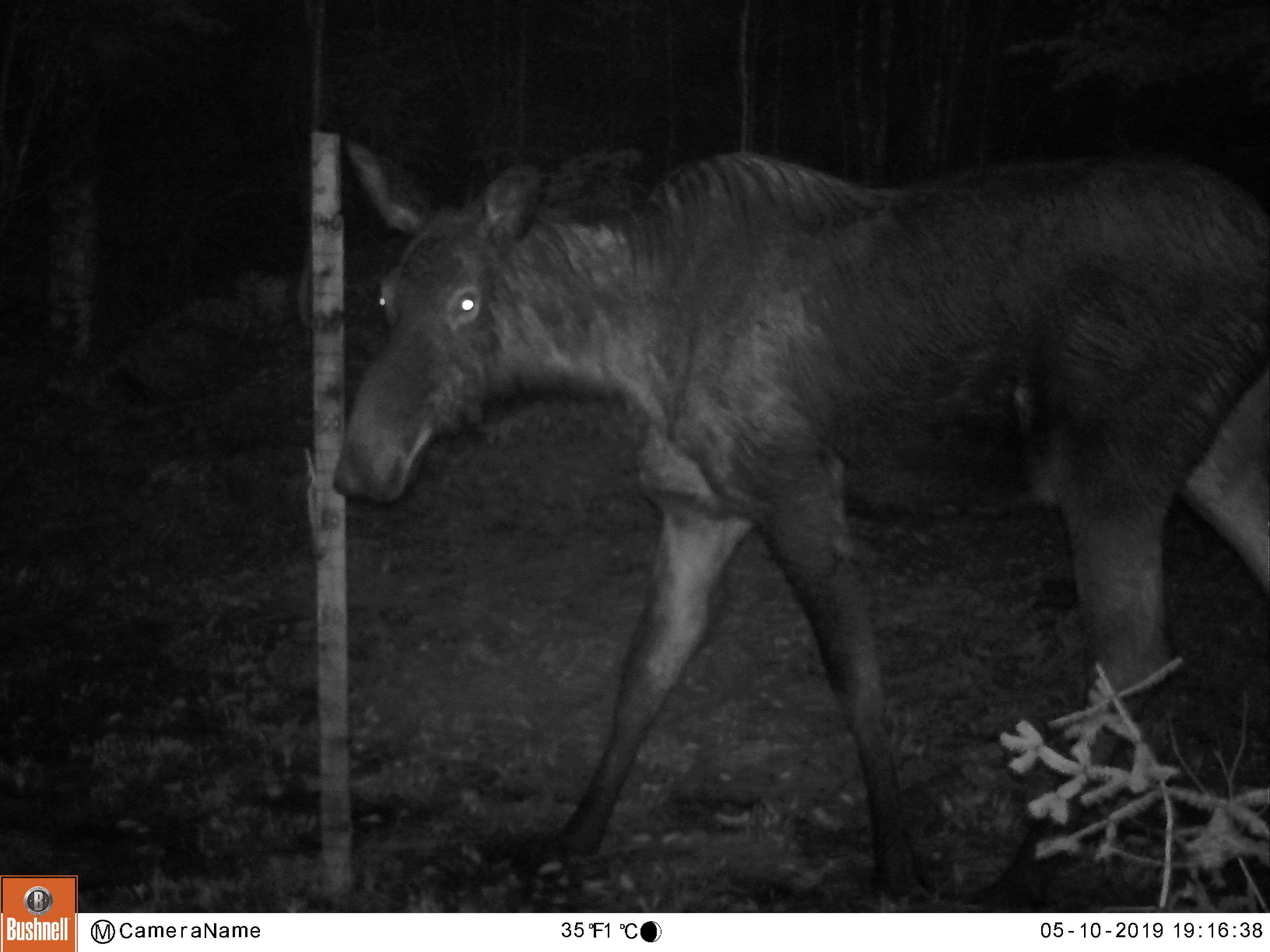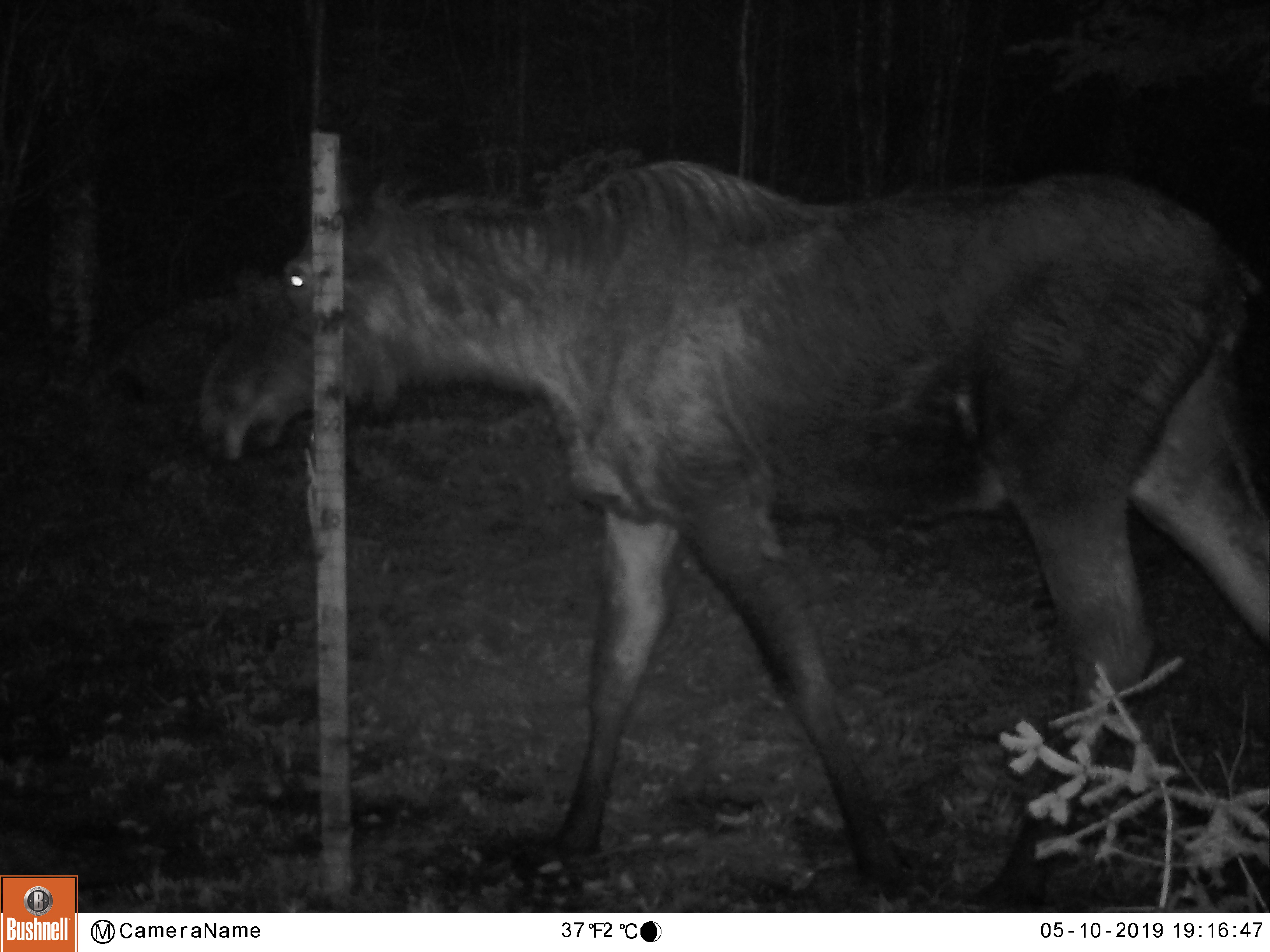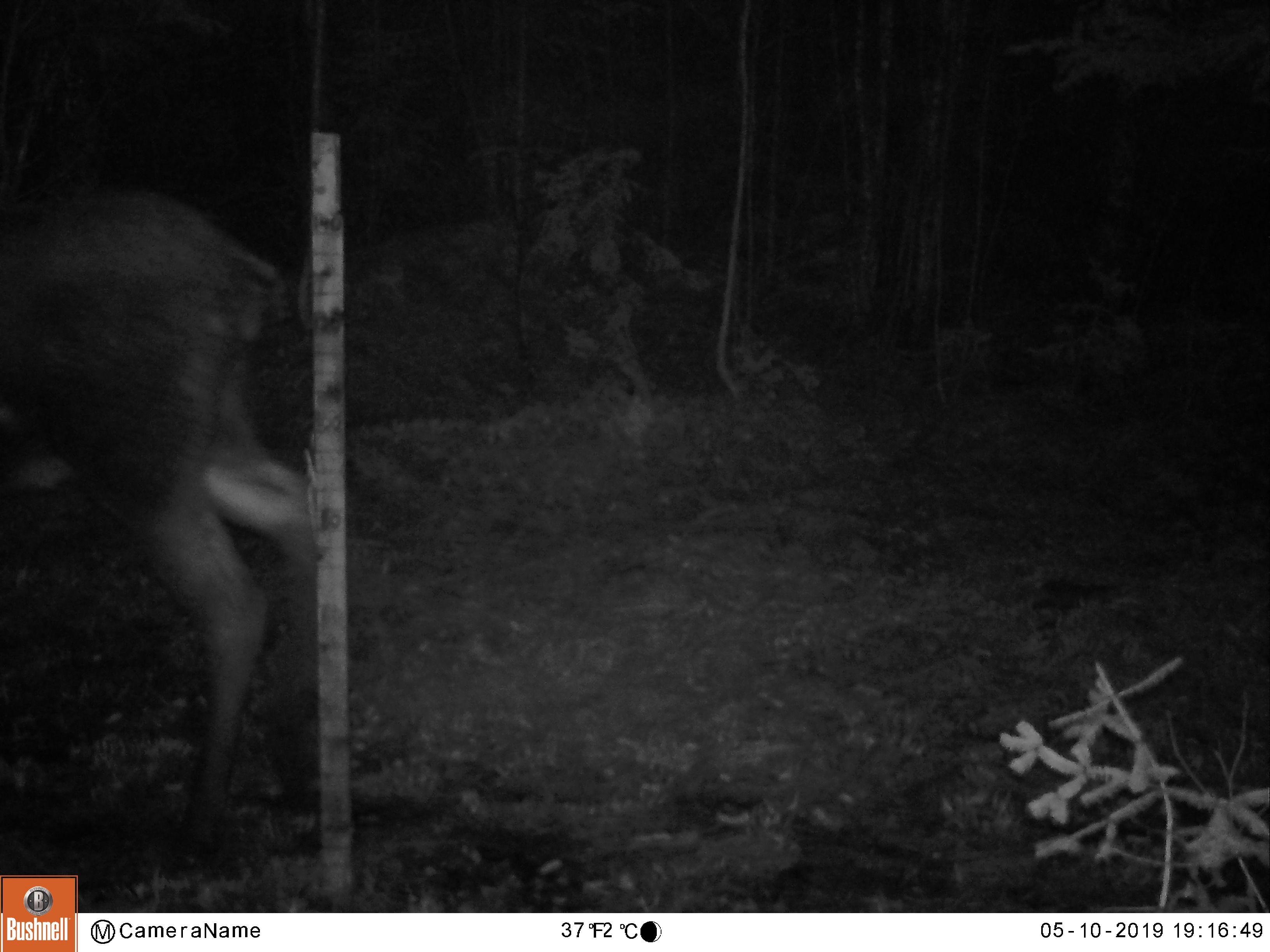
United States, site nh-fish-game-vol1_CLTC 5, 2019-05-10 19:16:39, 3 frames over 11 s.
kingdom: Animalia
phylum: Chordata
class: Mammalia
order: Artiodactyla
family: Cervidae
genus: Alces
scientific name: Alces alces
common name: moose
Moose (Alces alces).